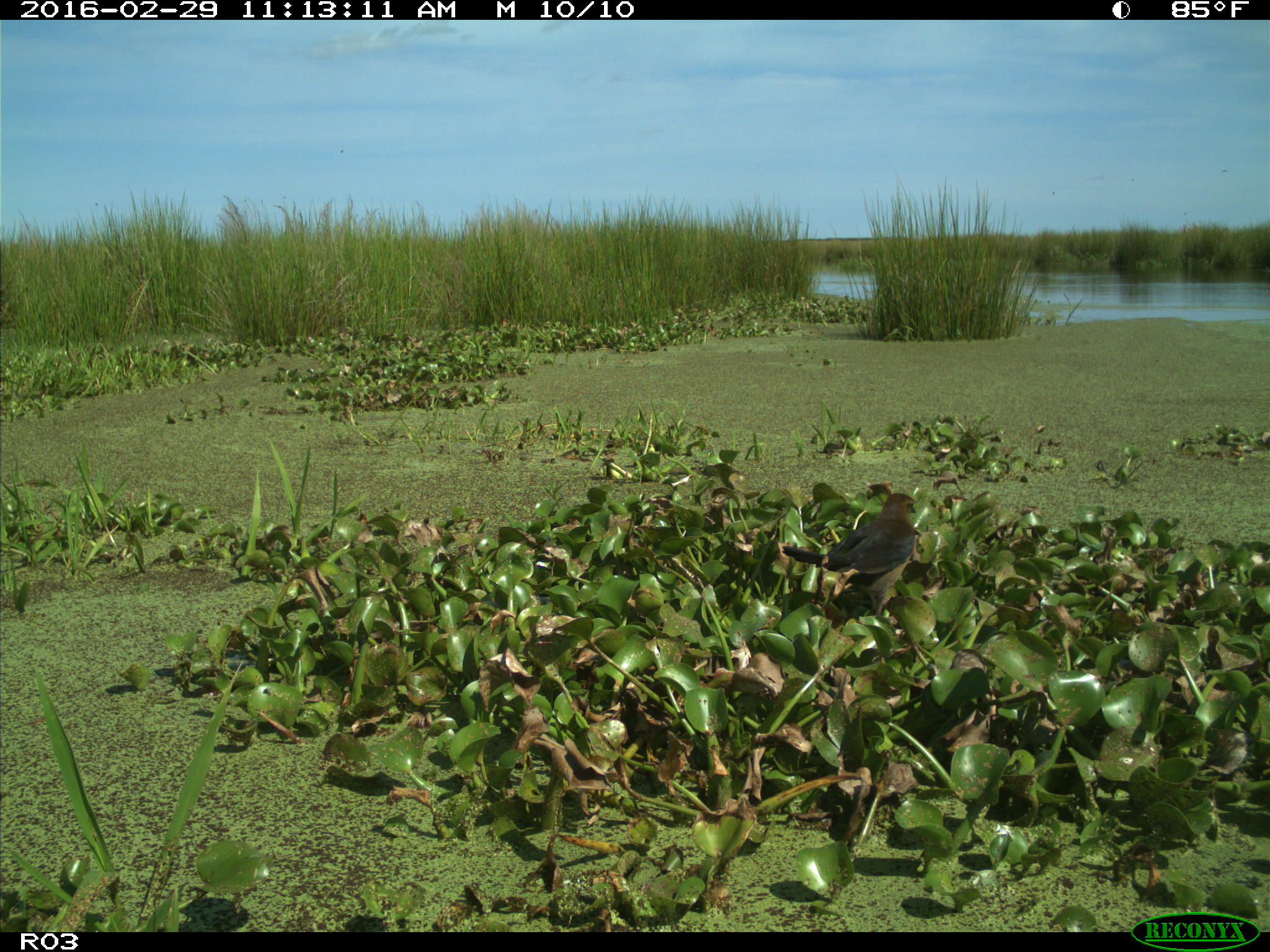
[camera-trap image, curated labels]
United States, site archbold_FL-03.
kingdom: Animalia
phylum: Chordata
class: Aves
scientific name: Aves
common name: birds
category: unidentified bird